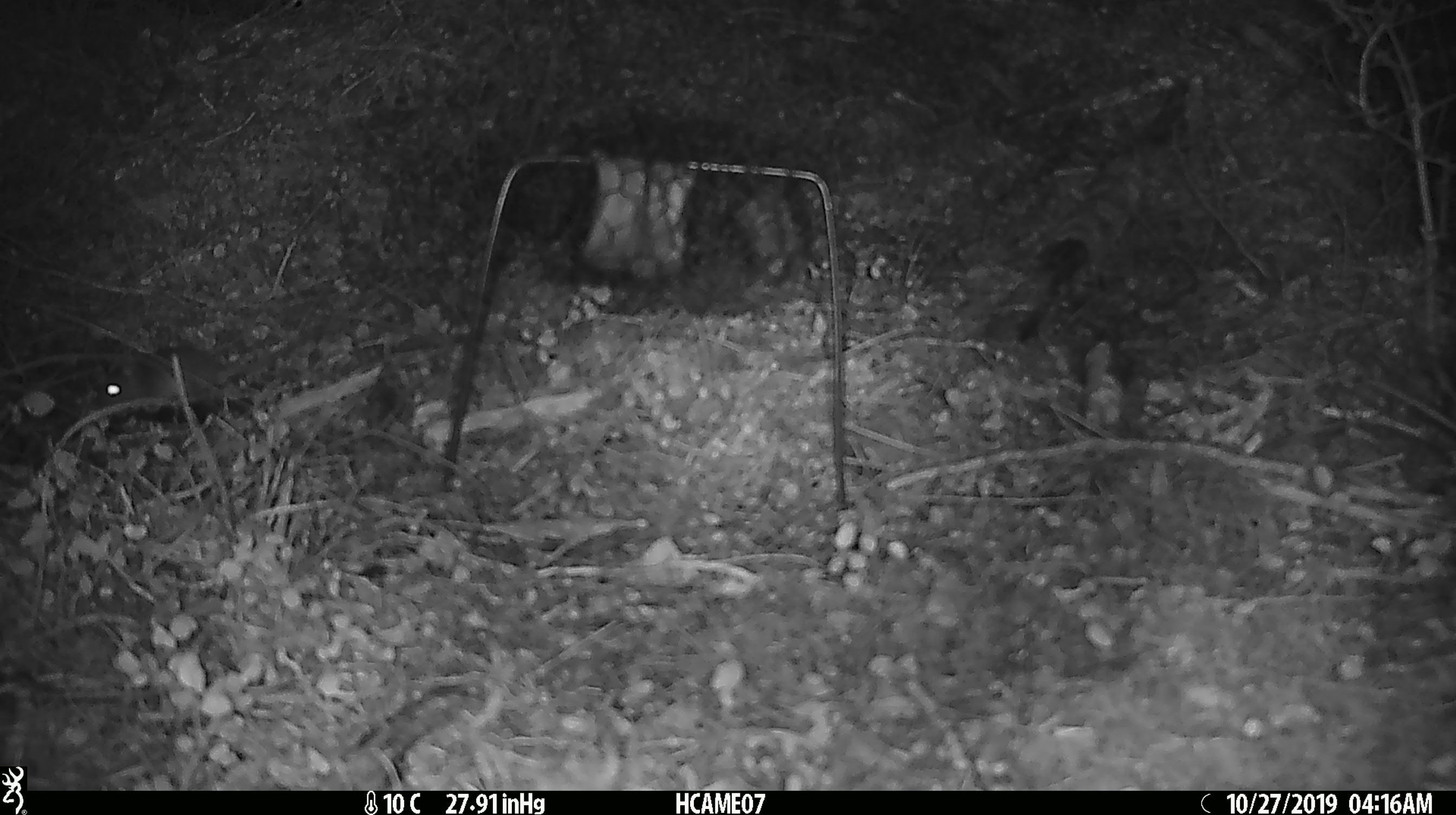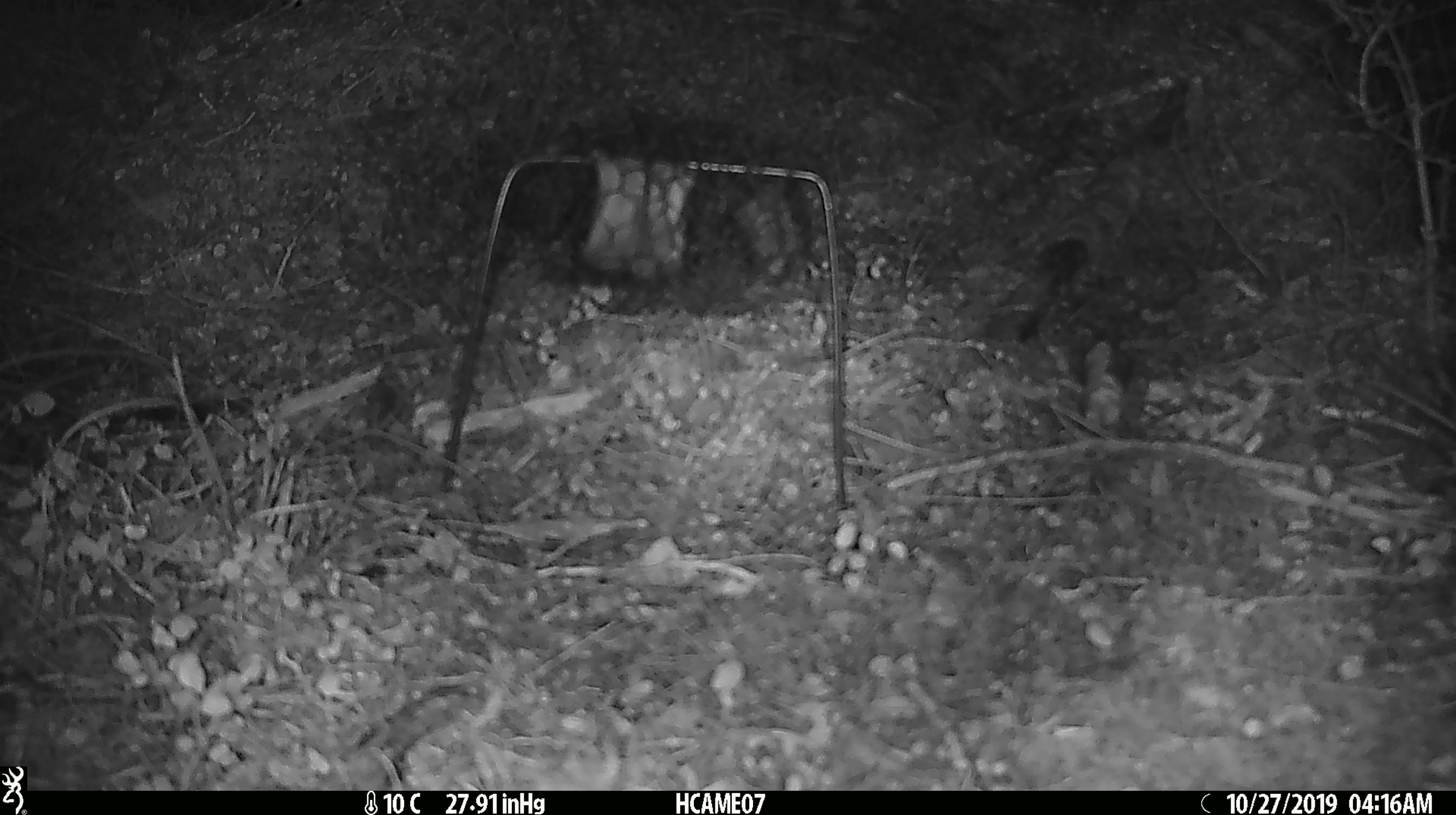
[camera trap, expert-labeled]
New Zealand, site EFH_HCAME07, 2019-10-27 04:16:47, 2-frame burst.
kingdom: Animalia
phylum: Chordata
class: Mammalia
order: Rodentia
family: Muridae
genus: Mus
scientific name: Mus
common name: mouse